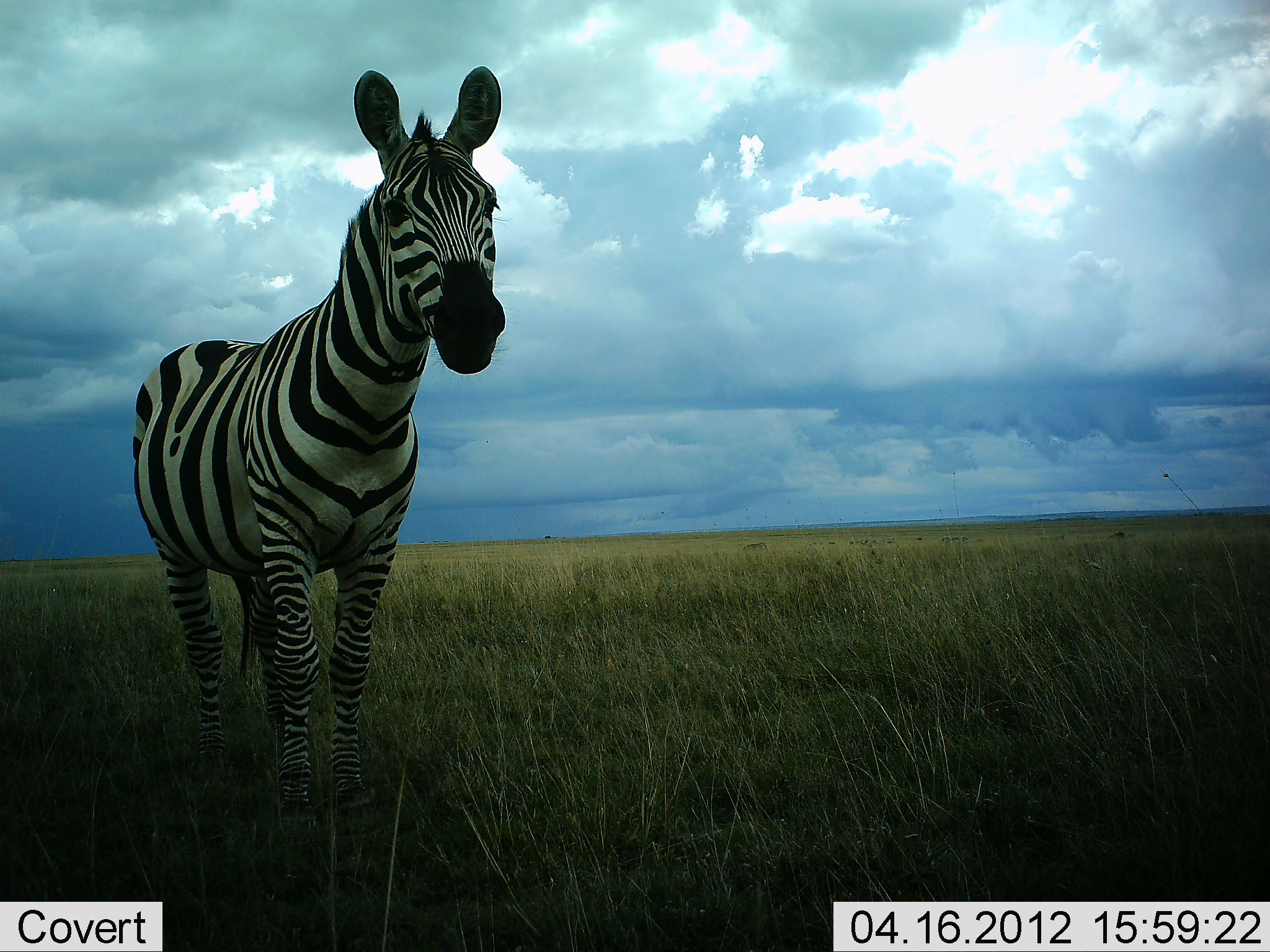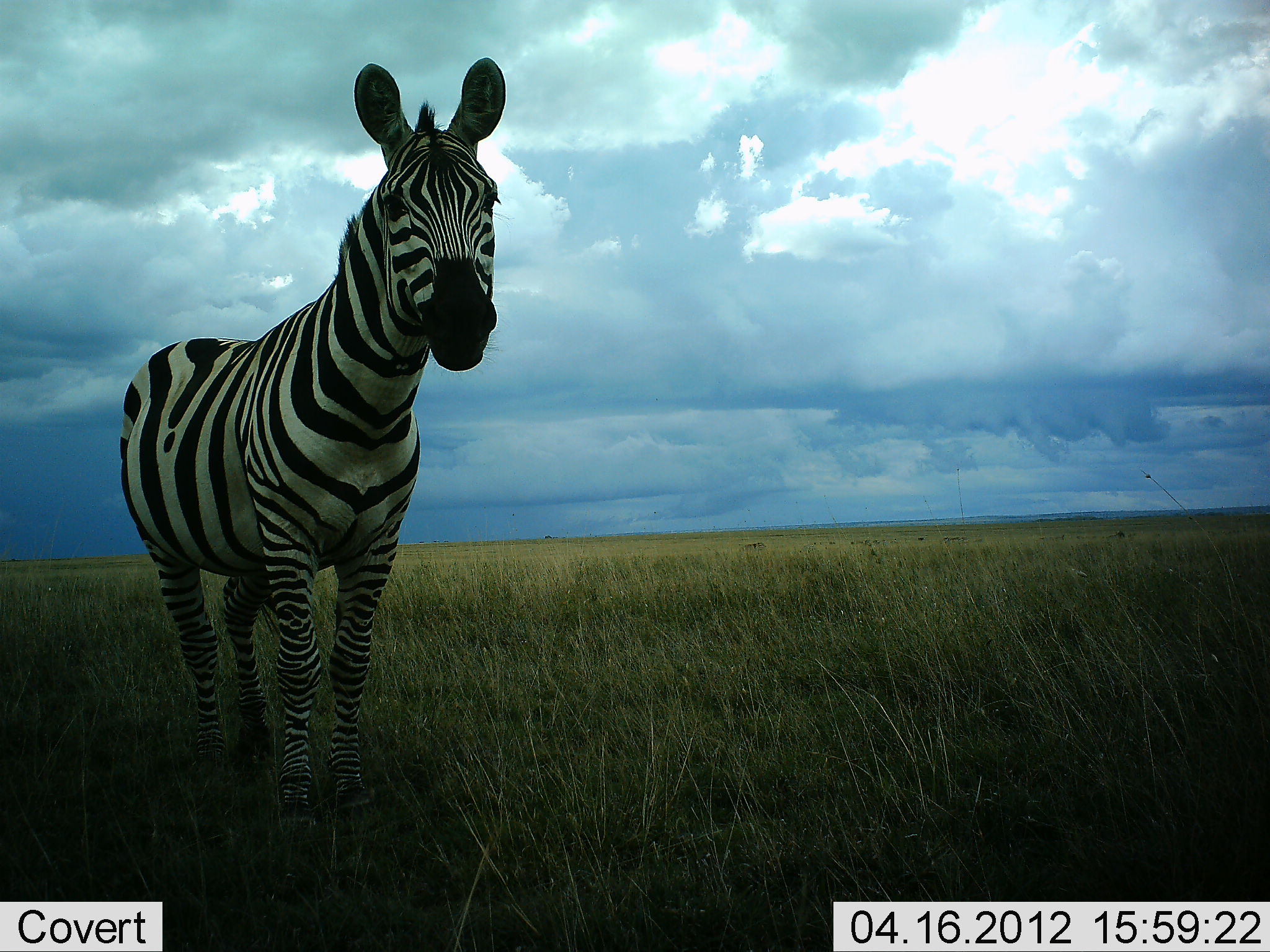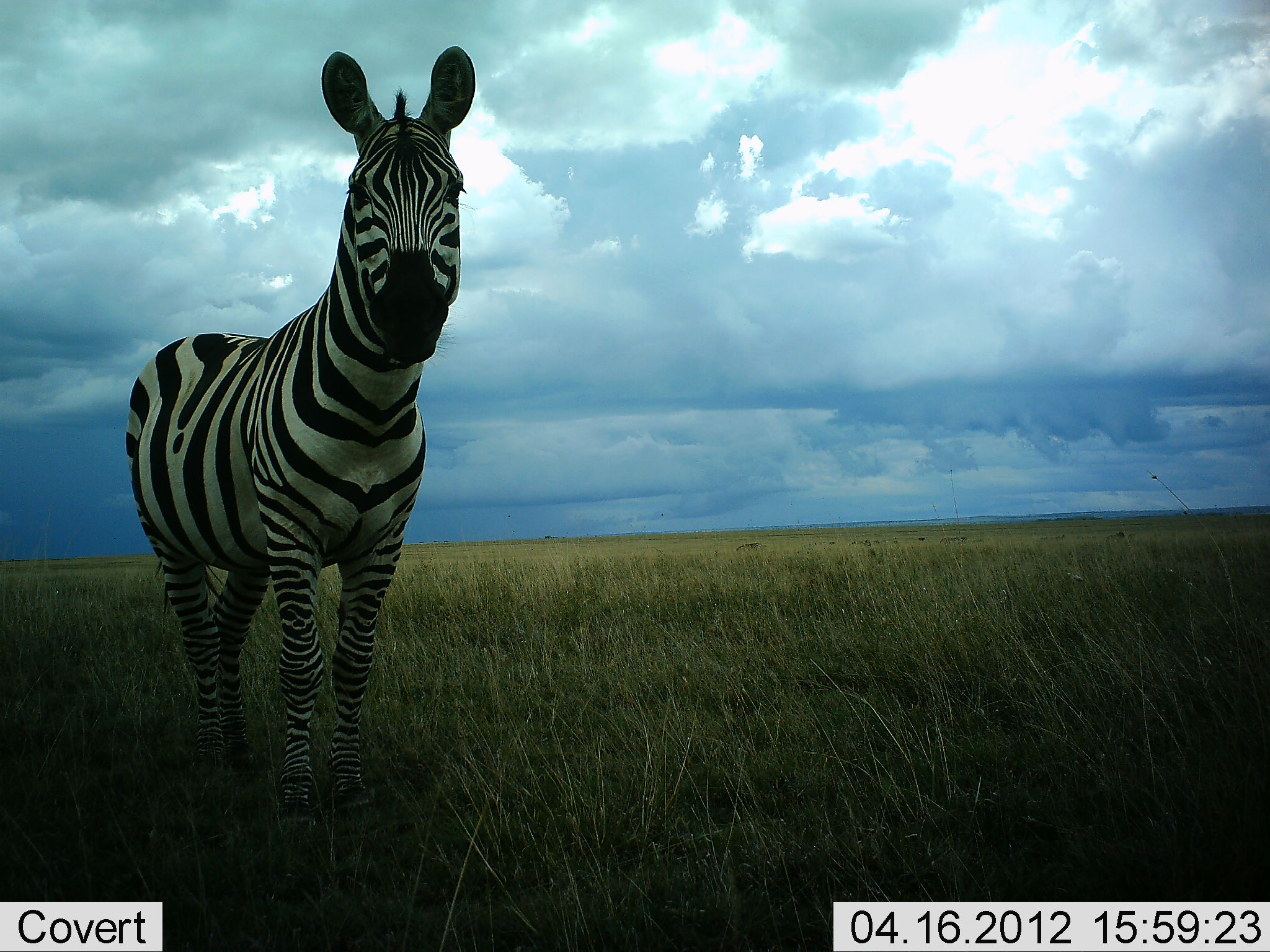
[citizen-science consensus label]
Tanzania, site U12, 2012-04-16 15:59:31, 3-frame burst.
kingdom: Animalia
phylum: Chordata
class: Mammalia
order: Perissodactyla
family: Equidae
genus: Equus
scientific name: Equus quagga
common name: plains zebra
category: zebra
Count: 1.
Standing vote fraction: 100%.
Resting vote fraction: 0%.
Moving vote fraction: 4%.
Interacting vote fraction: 0%.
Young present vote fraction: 0%.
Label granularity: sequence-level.